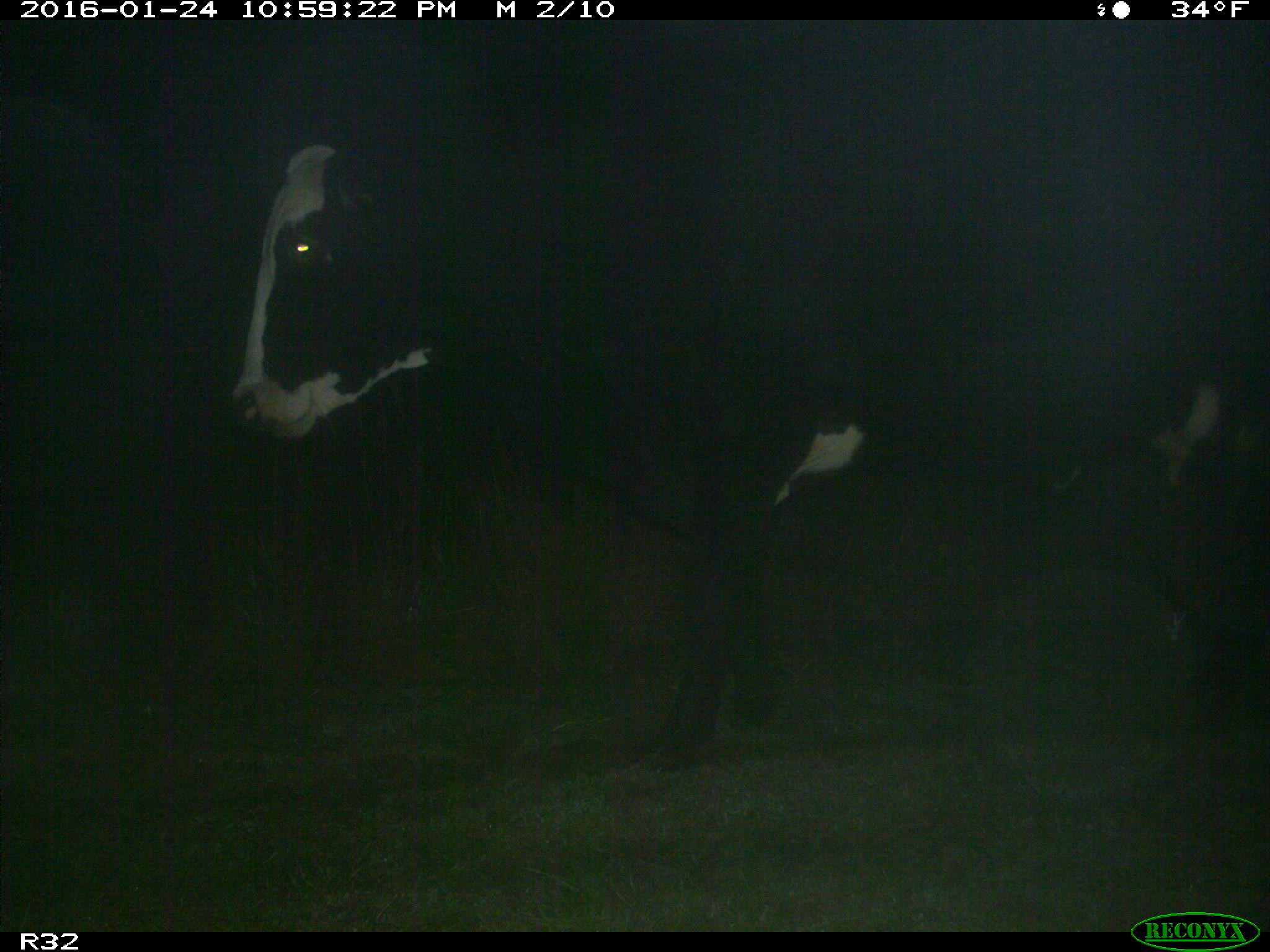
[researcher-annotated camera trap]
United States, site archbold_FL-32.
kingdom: Animalia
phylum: Chordata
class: Mammalia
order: Artiodactyla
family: Bovidae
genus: Bos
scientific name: Bos taurus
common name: domestic cow